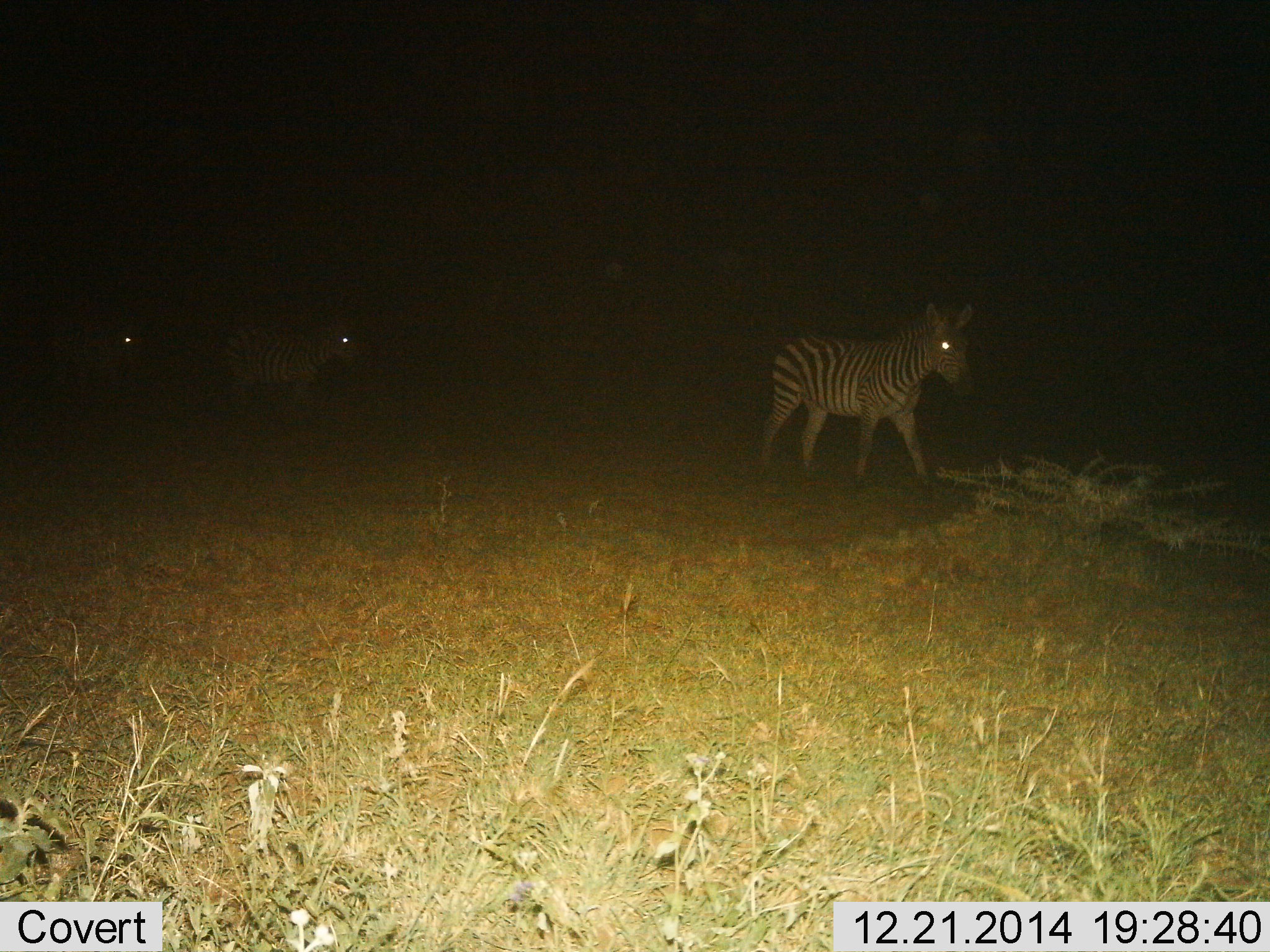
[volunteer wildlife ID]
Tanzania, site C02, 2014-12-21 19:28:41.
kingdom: Animalia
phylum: Chordata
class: Mammalia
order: Perissodactyla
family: Equidae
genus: Equus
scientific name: Equus quagga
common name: plains zebra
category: zebra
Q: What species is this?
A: Zebra (plains zebra) (Equus quagga).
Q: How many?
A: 3.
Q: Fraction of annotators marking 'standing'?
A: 10%.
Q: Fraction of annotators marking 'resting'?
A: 0%.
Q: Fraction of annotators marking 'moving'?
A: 90%.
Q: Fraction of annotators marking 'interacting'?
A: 0%.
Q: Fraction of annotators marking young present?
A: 0%.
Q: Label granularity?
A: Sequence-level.